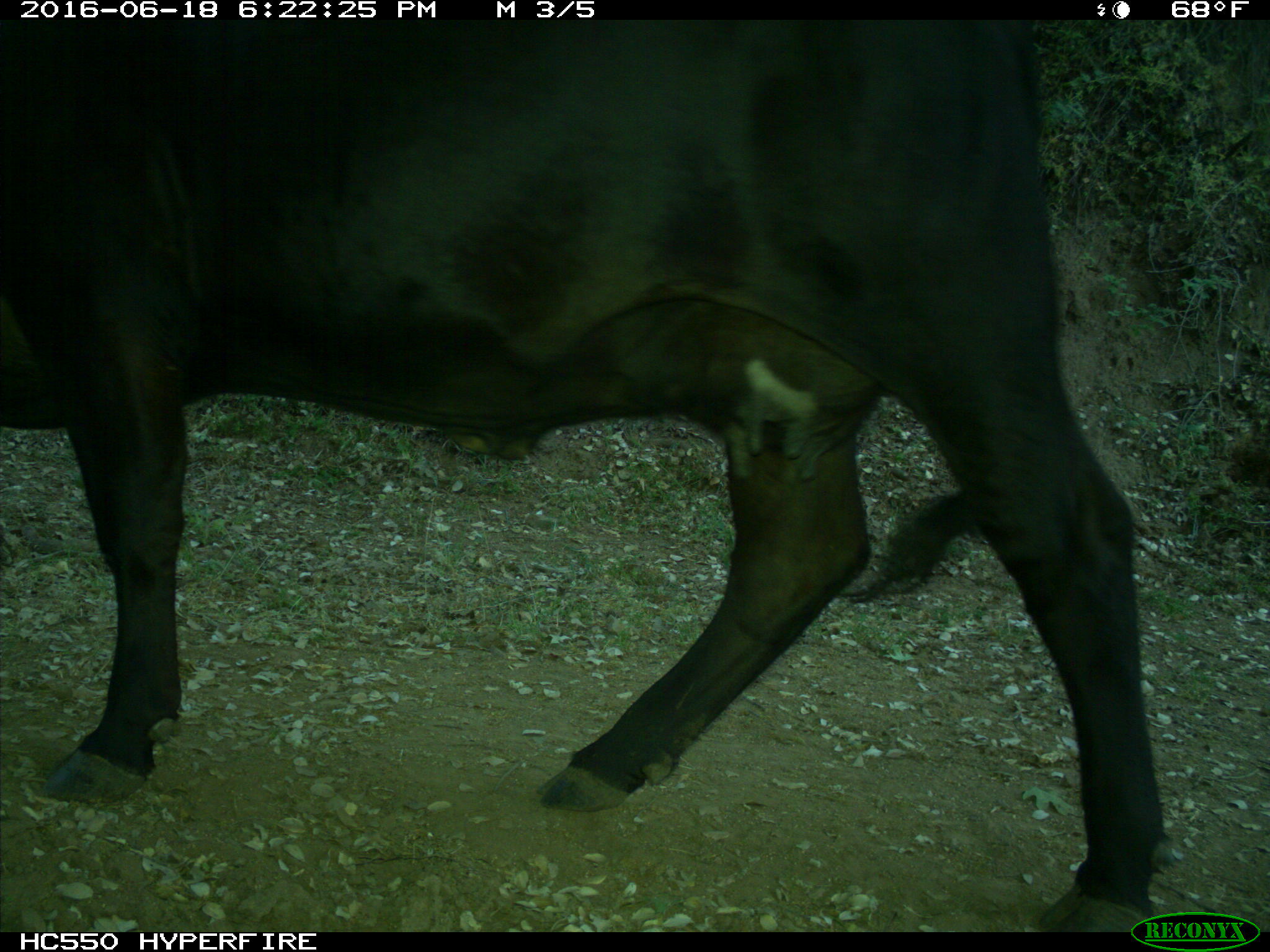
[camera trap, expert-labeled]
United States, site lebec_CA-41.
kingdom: Animalia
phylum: Chordata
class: Mammalia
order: Artiodactyla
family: Bovidae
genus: Bos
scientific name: Bos taurus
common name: domestic cow